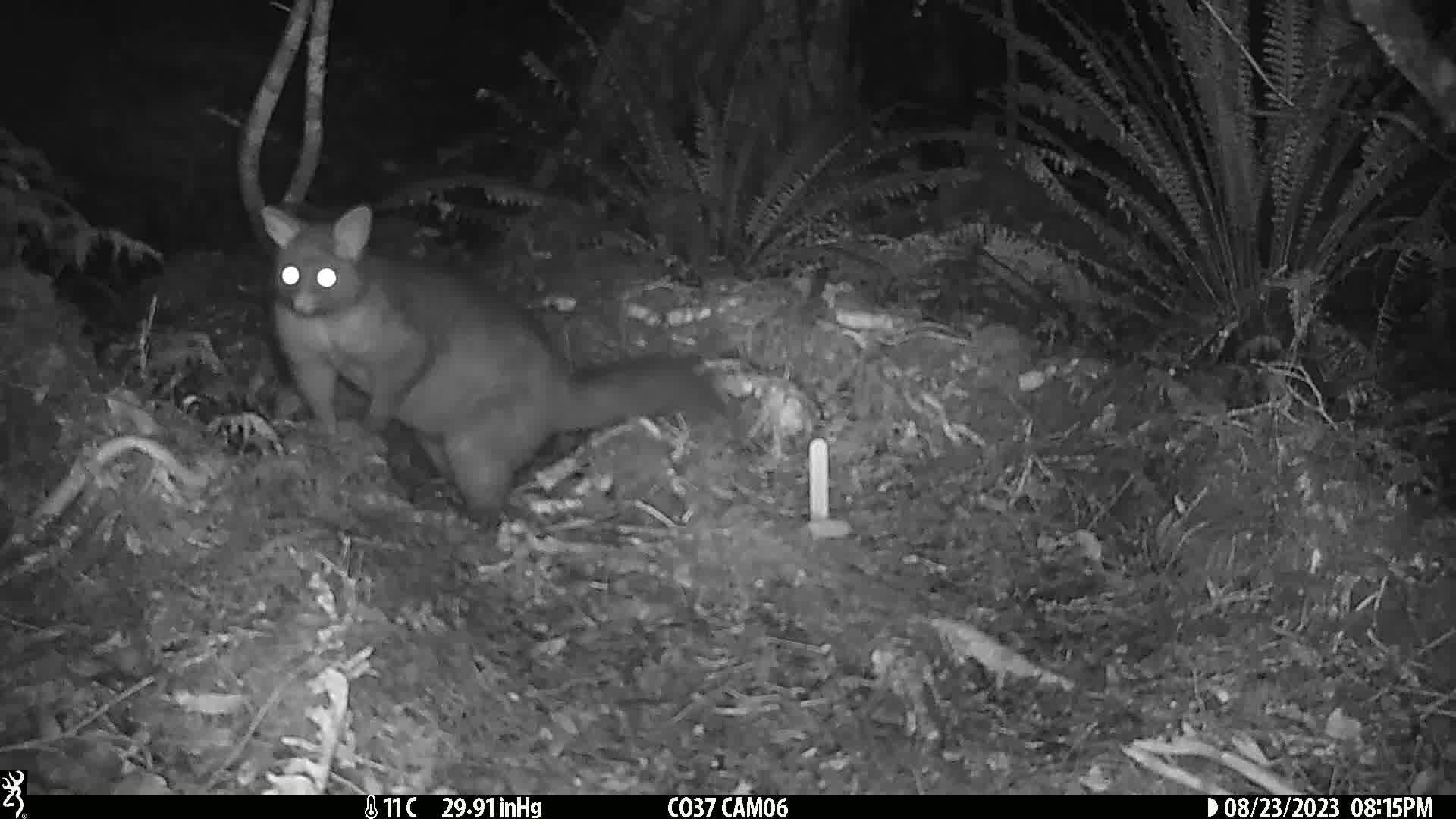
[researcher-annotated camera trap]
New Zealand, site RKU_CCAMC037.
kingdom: Animalia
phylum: Chordata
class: Mammalia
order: Diprotodontia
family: Phalangeridae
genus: Trichosurus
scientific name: Trichosurus vulpecula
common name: common brushtail possum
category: possum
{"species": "possum (common brushtail possum) (Trichosurus vulpecula)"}